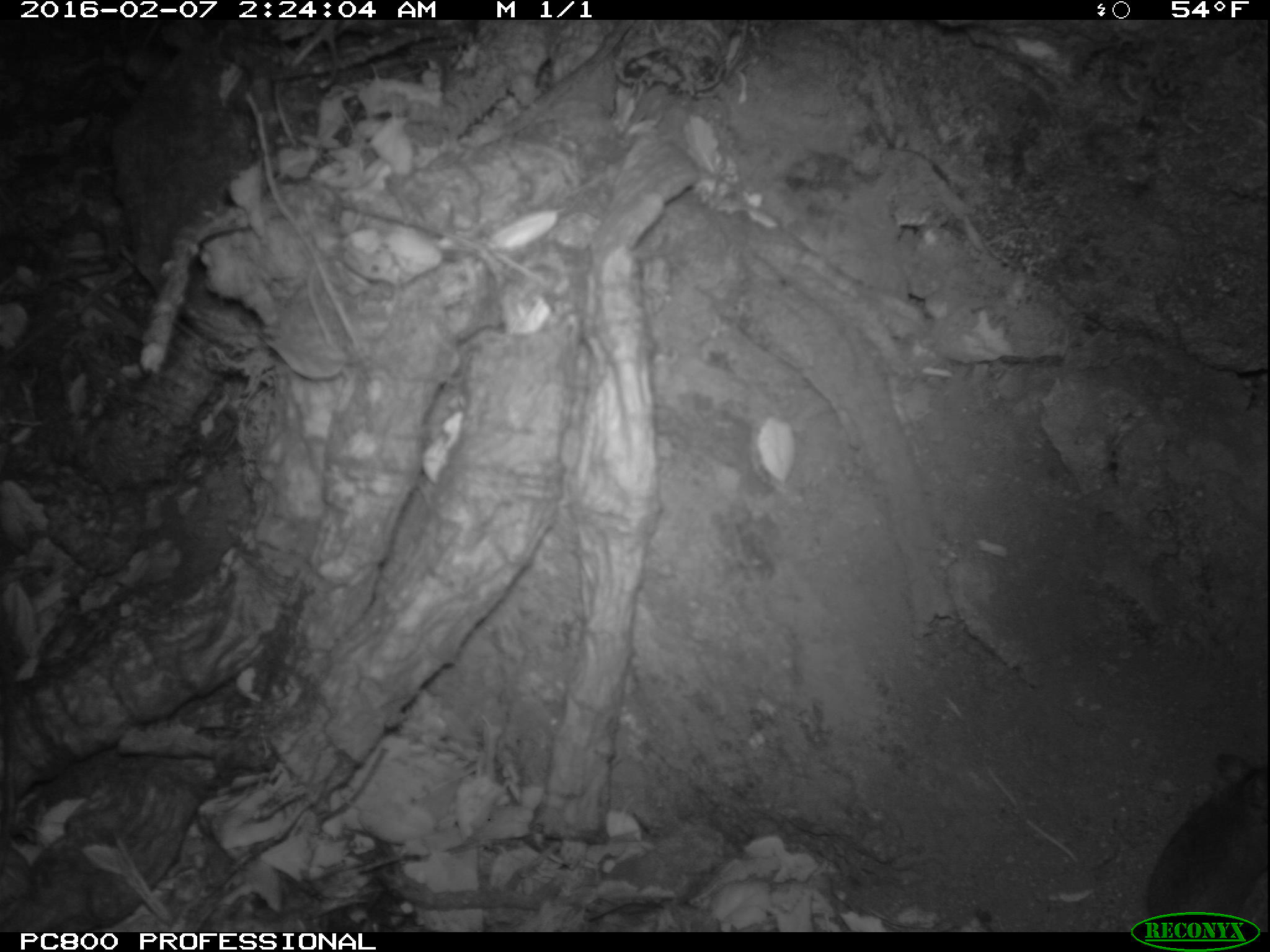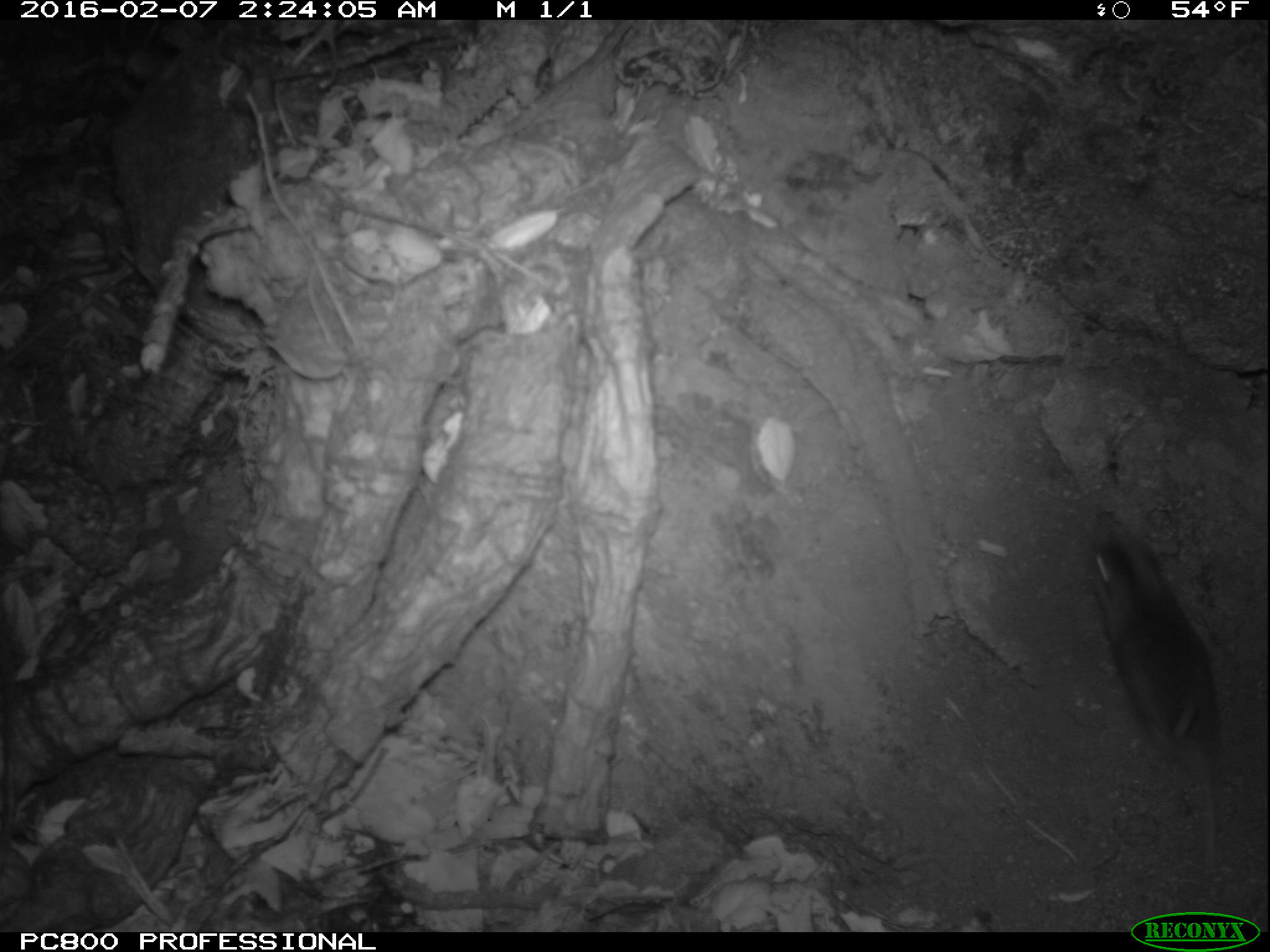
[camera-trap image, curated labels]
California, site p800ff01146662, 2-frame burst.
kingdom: Animalia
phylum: Chordata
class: Mammalia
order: Rodentia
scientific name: Rodentia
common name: rodent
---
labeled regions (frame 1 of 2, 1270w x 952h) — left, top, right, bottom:
rodent: 1111, 753, 1269, 928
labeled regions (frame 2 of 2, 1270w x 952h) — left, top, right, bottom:
rodent: 1086, 510, 1223, 869